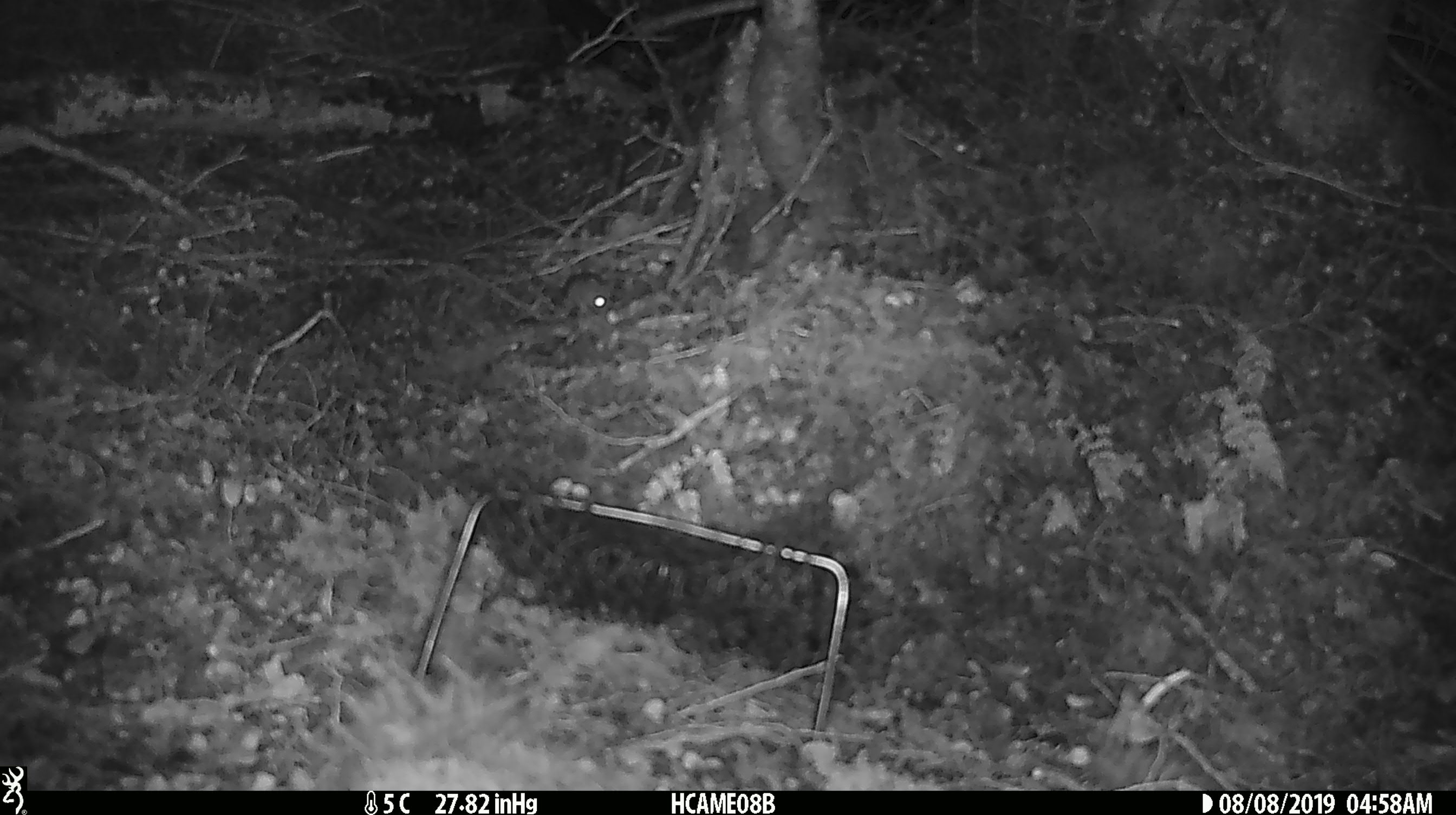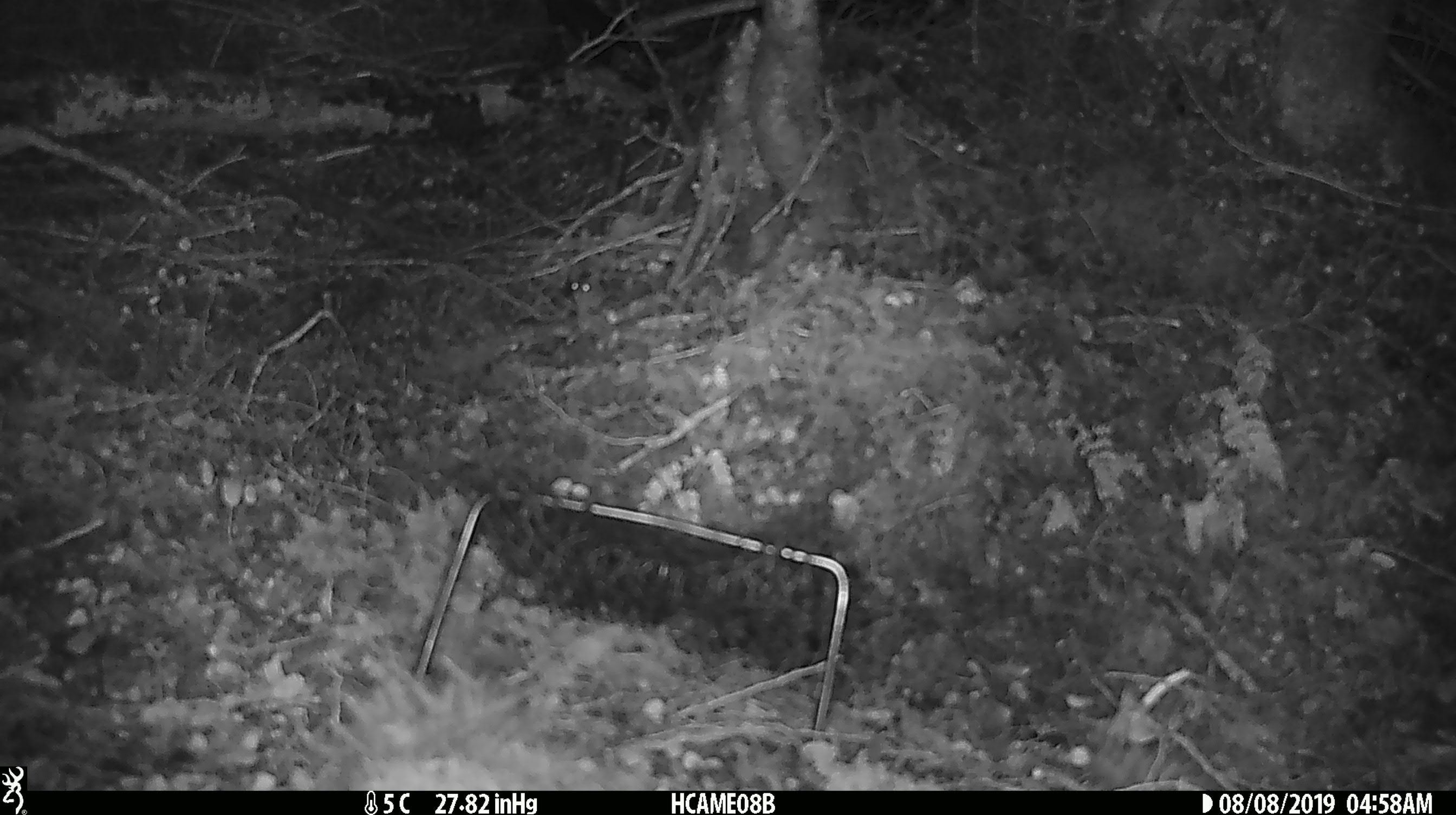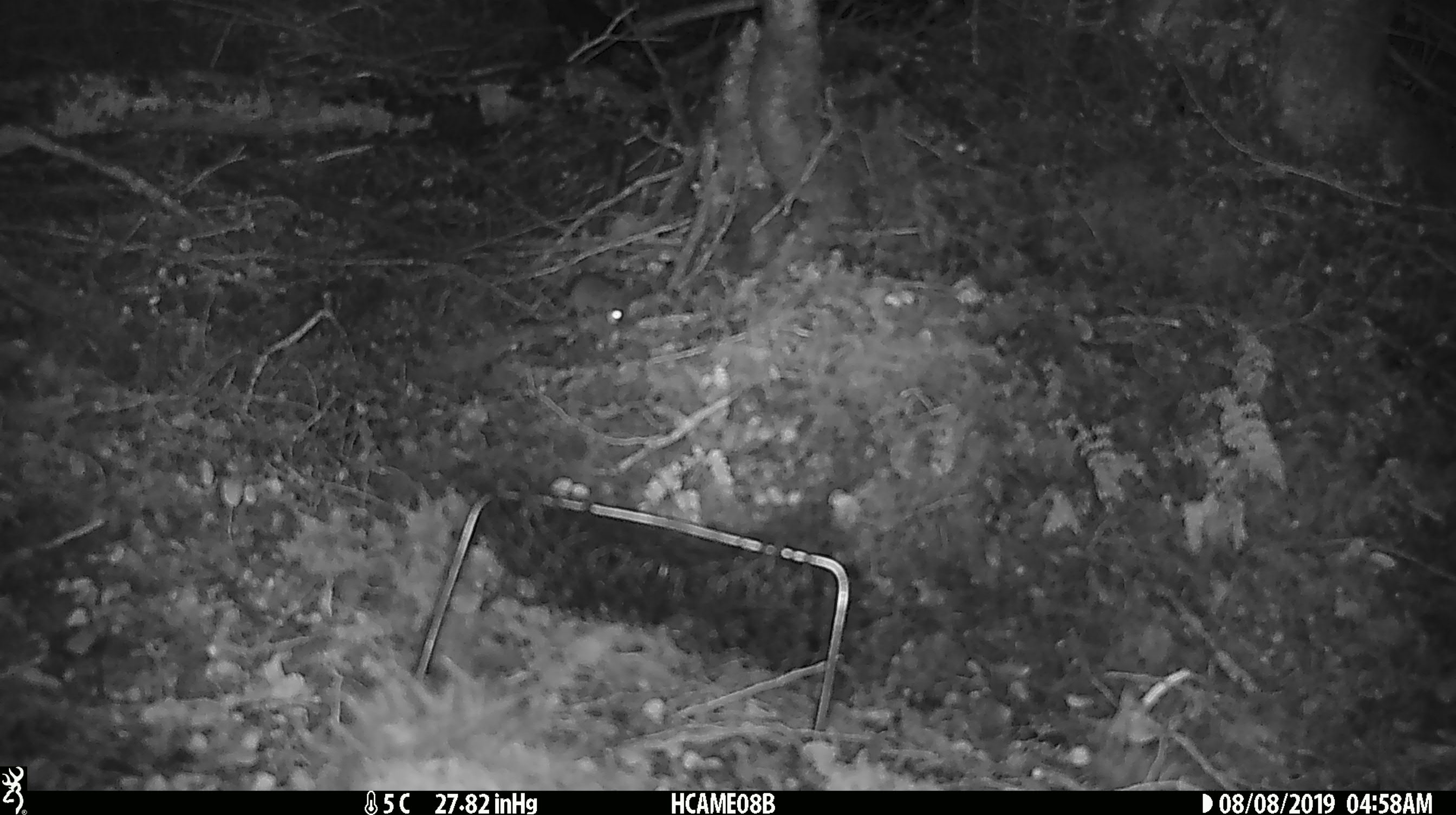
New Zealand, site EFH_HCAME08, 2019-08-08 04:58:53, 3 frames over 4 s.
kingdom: Animalia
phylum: Chordata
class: Mammalia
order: Rodentia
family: Muridae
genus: Mus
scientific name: Mus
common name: mouse